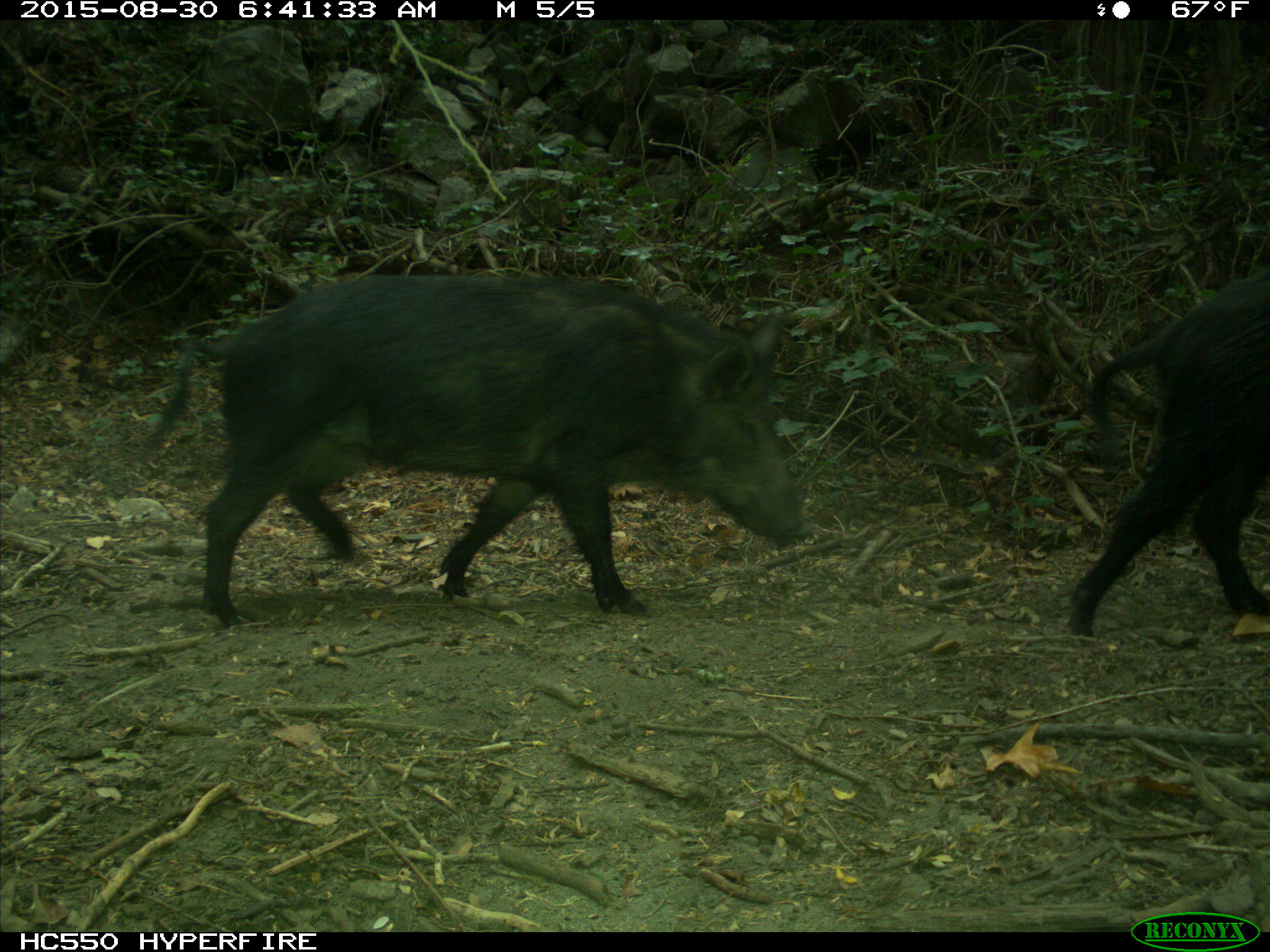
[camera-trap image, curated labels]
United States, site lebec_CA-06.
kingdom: Animalia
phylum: Chordata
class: Mammalia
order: Artiodactyla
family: Suidae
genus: Sus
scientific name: Sus scrofa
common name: wild boar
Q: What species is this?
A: Sus scrofa (wild boar).